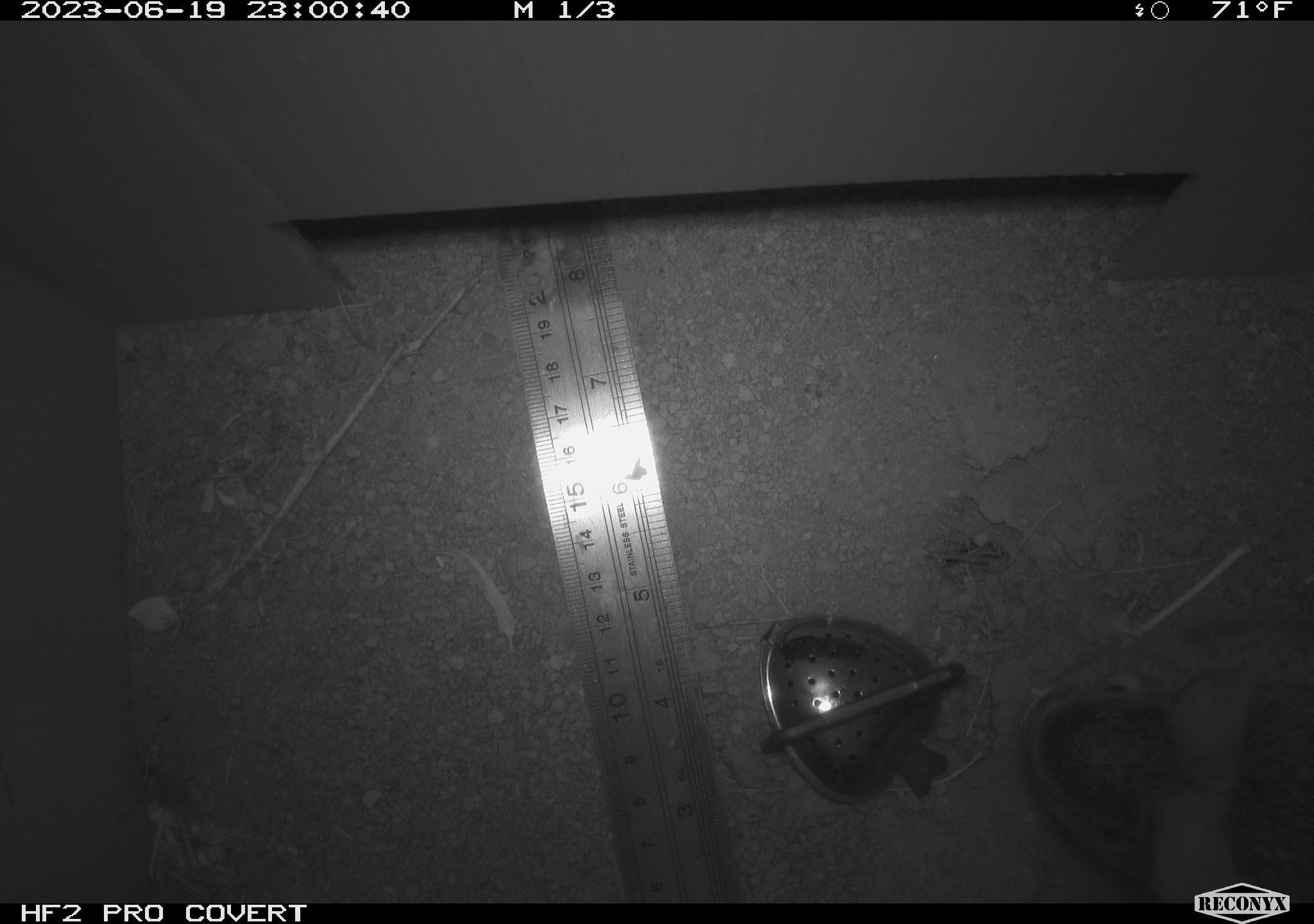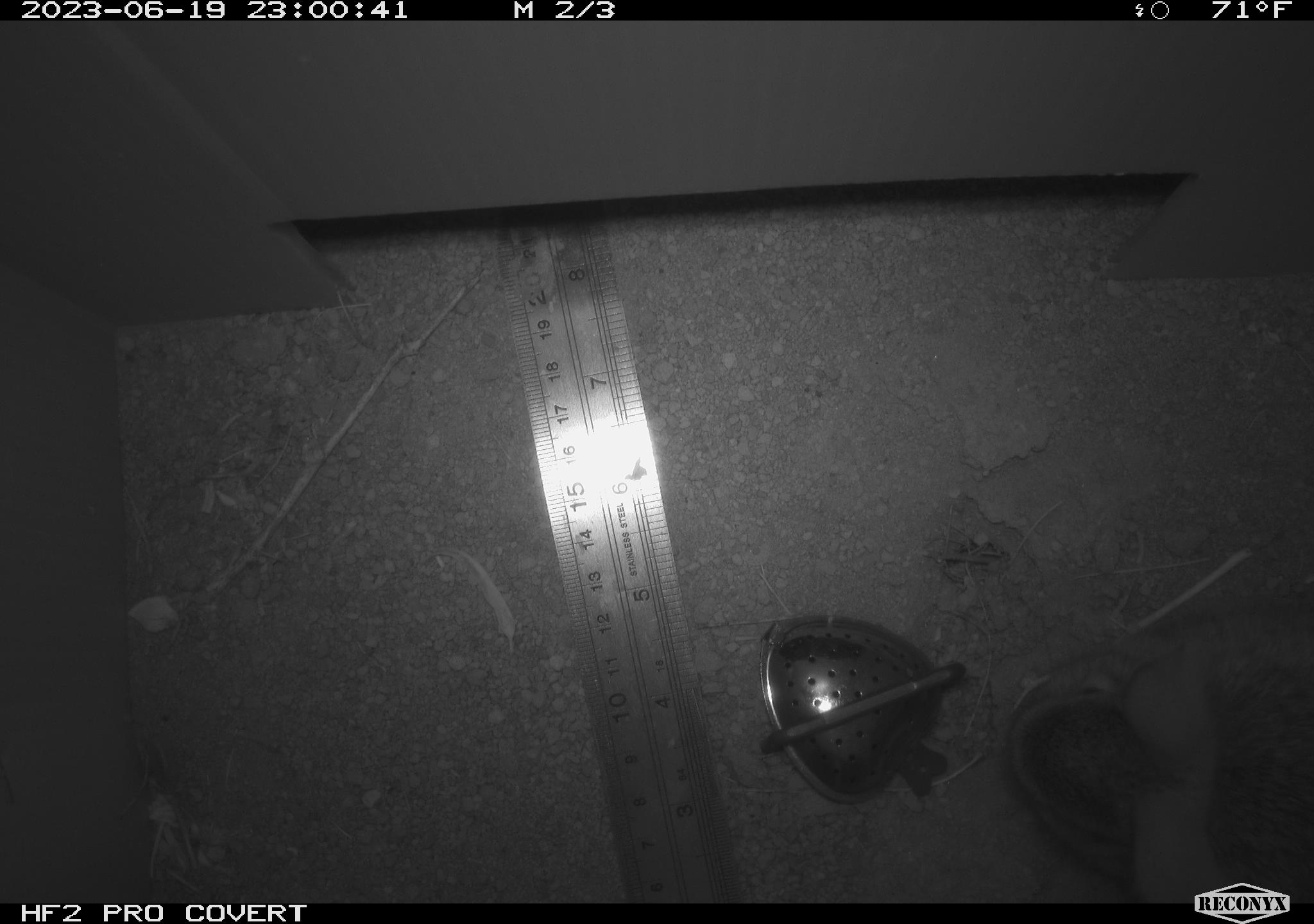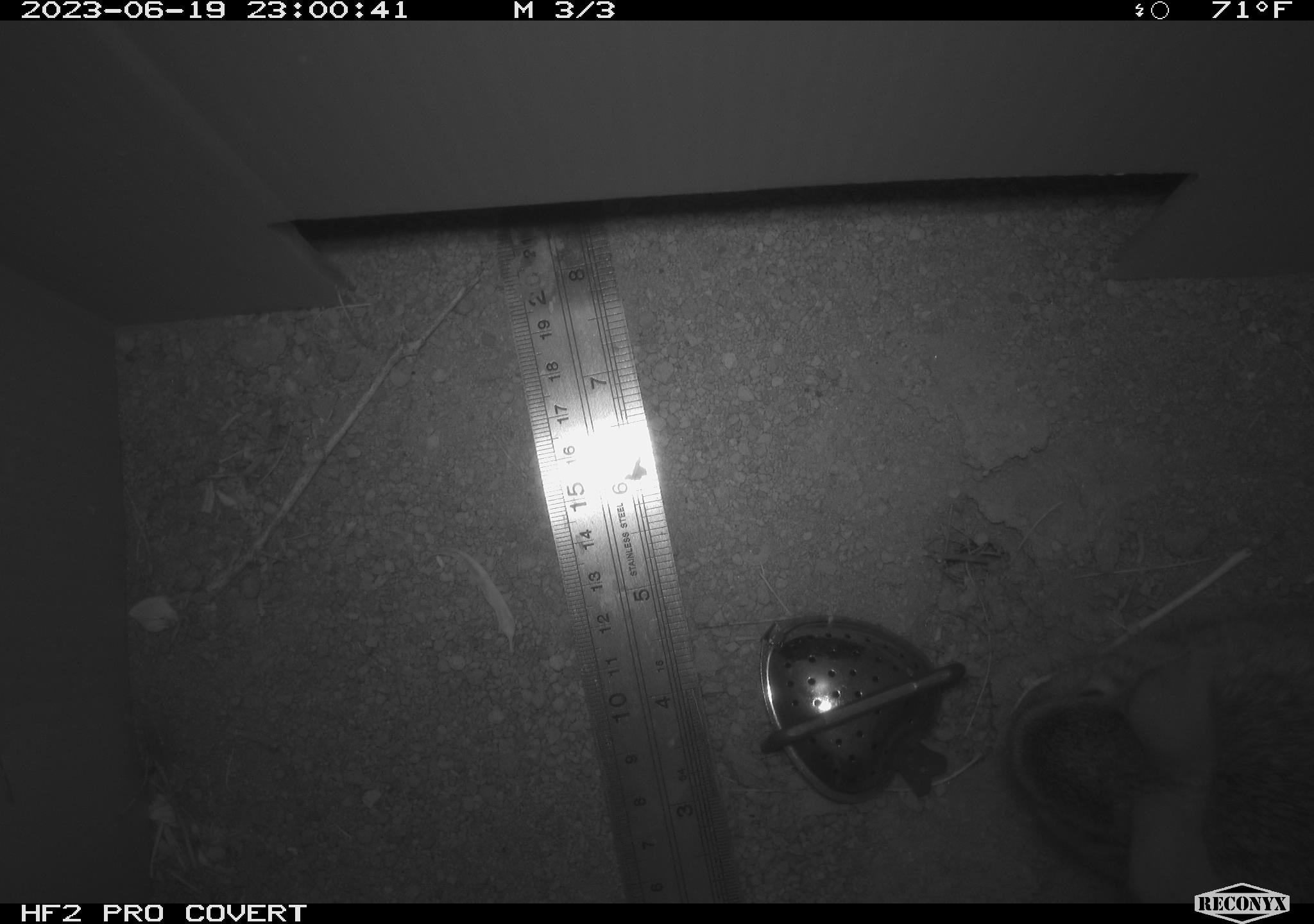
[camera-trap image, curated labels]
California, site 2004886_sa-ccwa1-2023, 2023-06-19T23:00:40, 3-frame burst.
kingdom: Animalia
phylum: Chordata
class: Mammalia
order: Lagomorpha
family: Leporidae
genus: Sylvilagus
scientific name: Sylvilagus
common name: cottontail rabbits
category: sylvilagus species